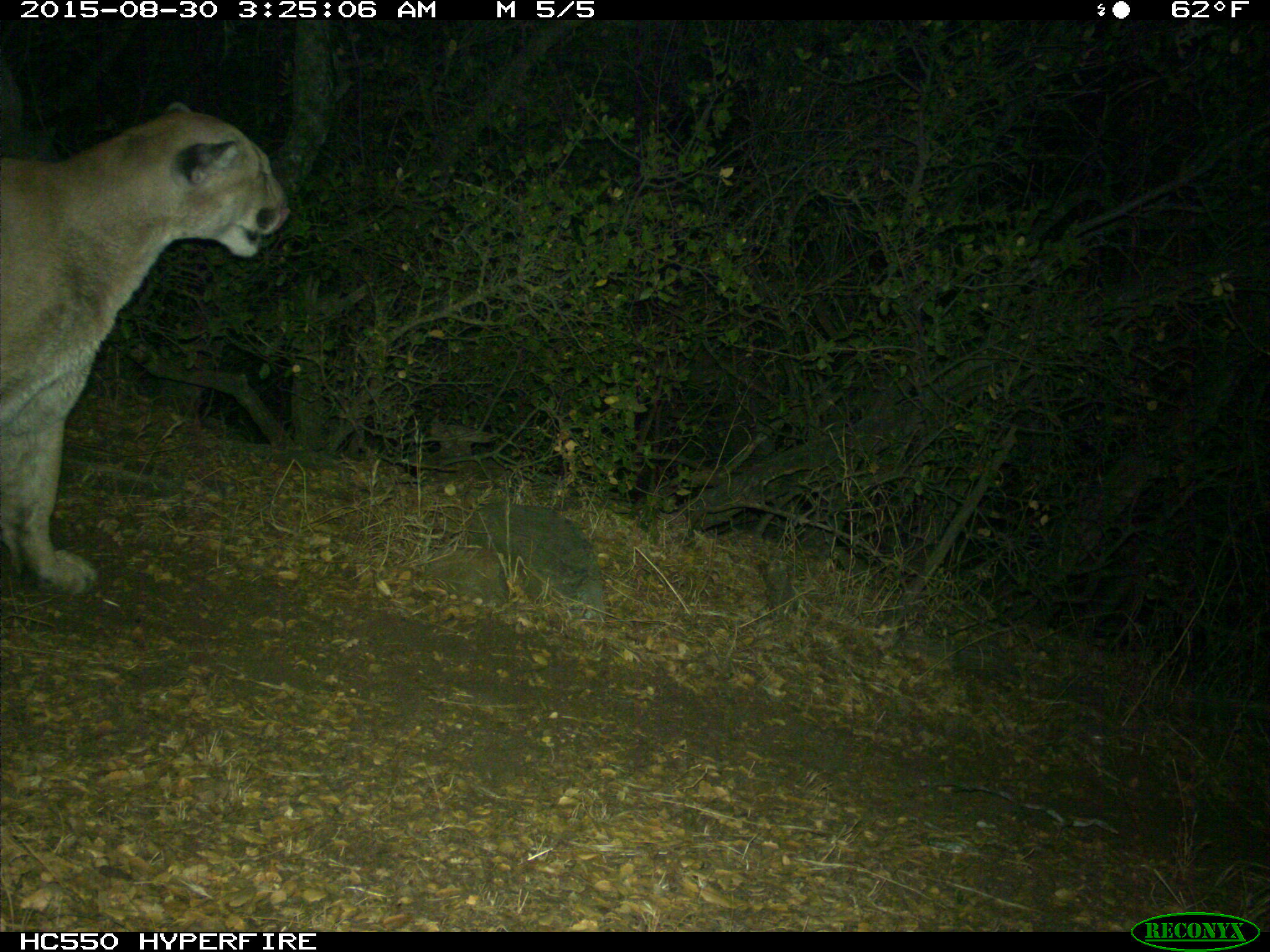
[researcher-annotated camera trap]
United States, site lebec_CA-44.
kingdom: Animalia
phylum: Chordata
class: Mammalia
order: Carnivora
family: Felidae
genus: Puma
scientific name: Puma concolor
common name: mountain lion